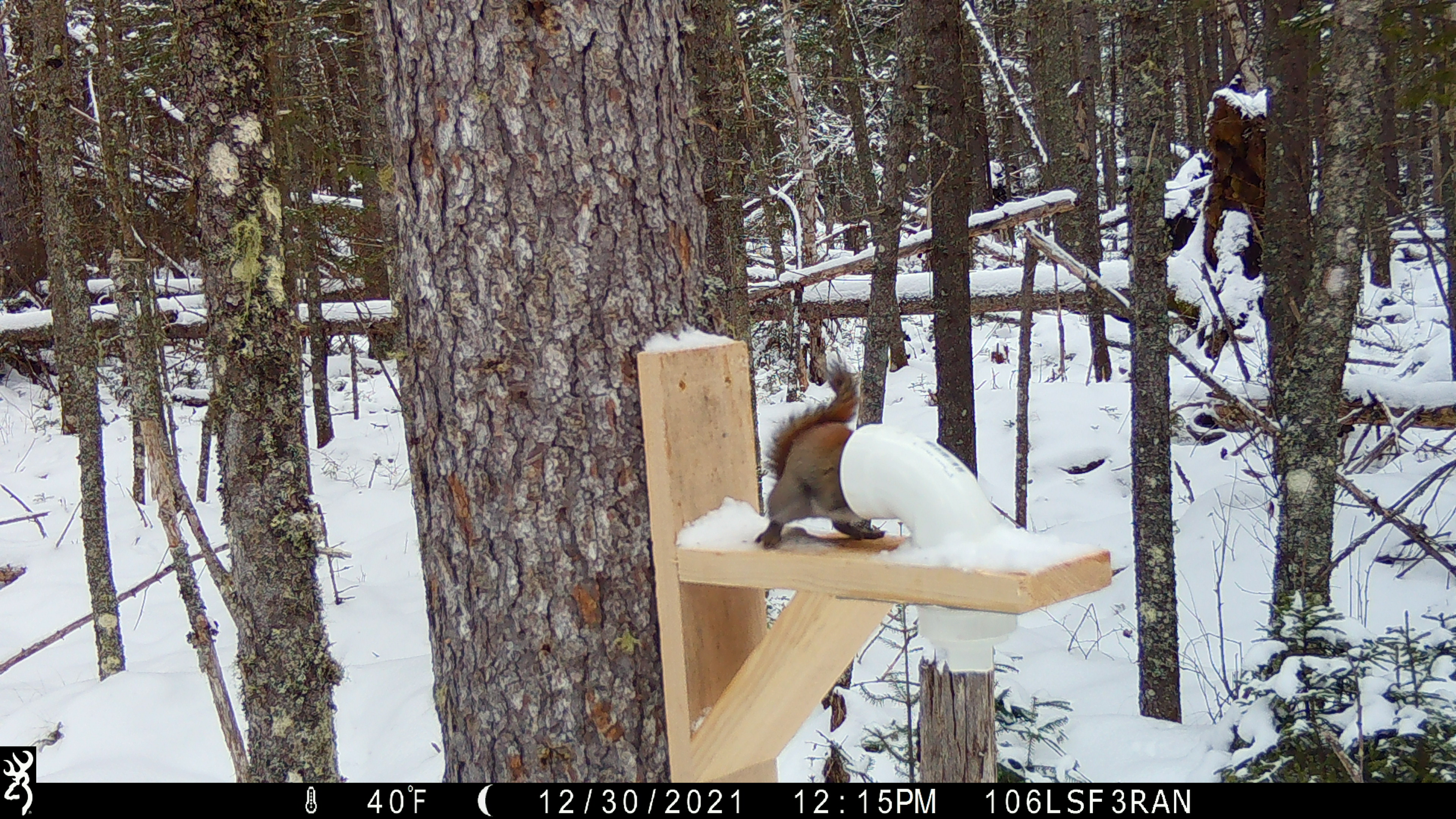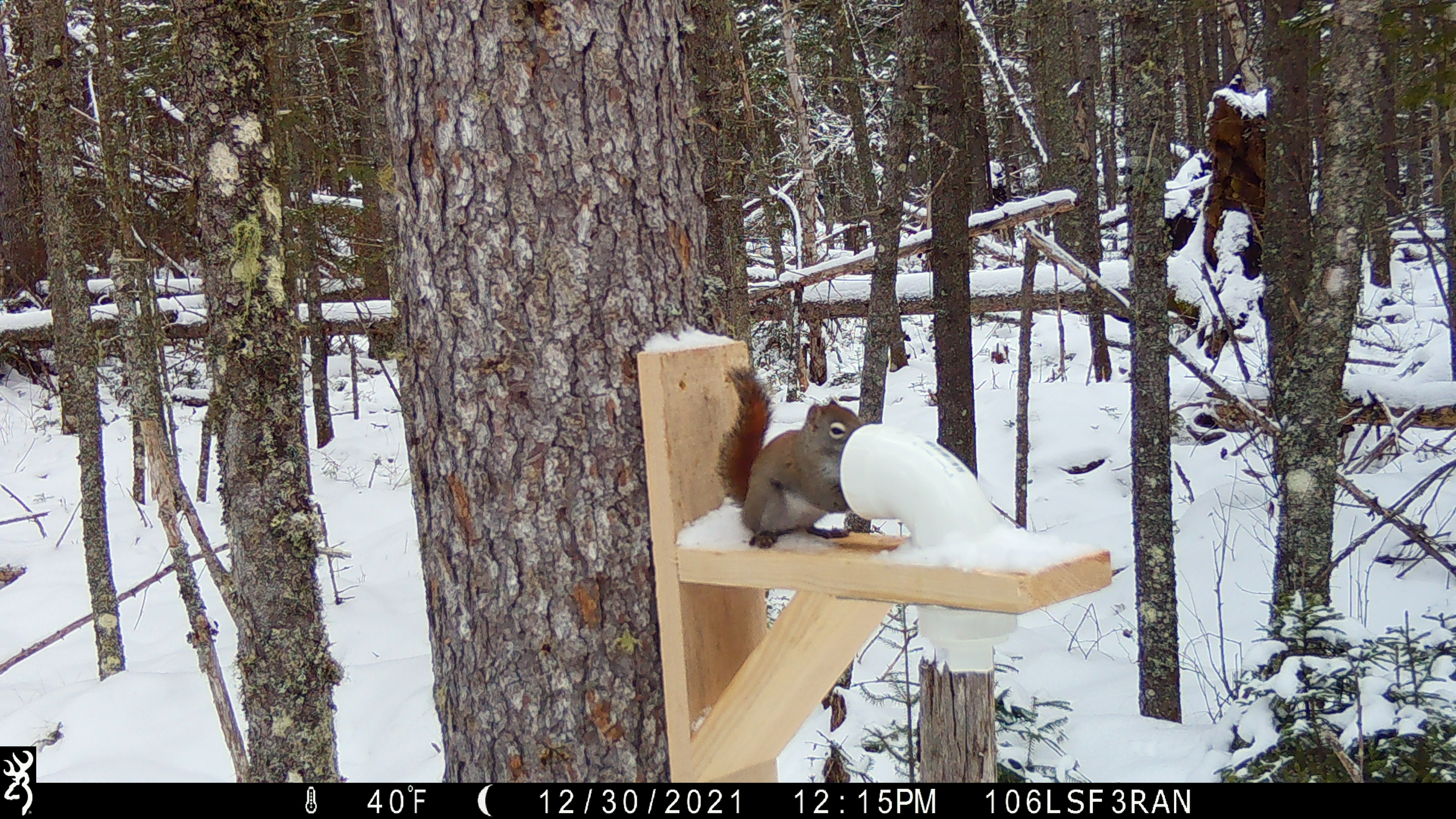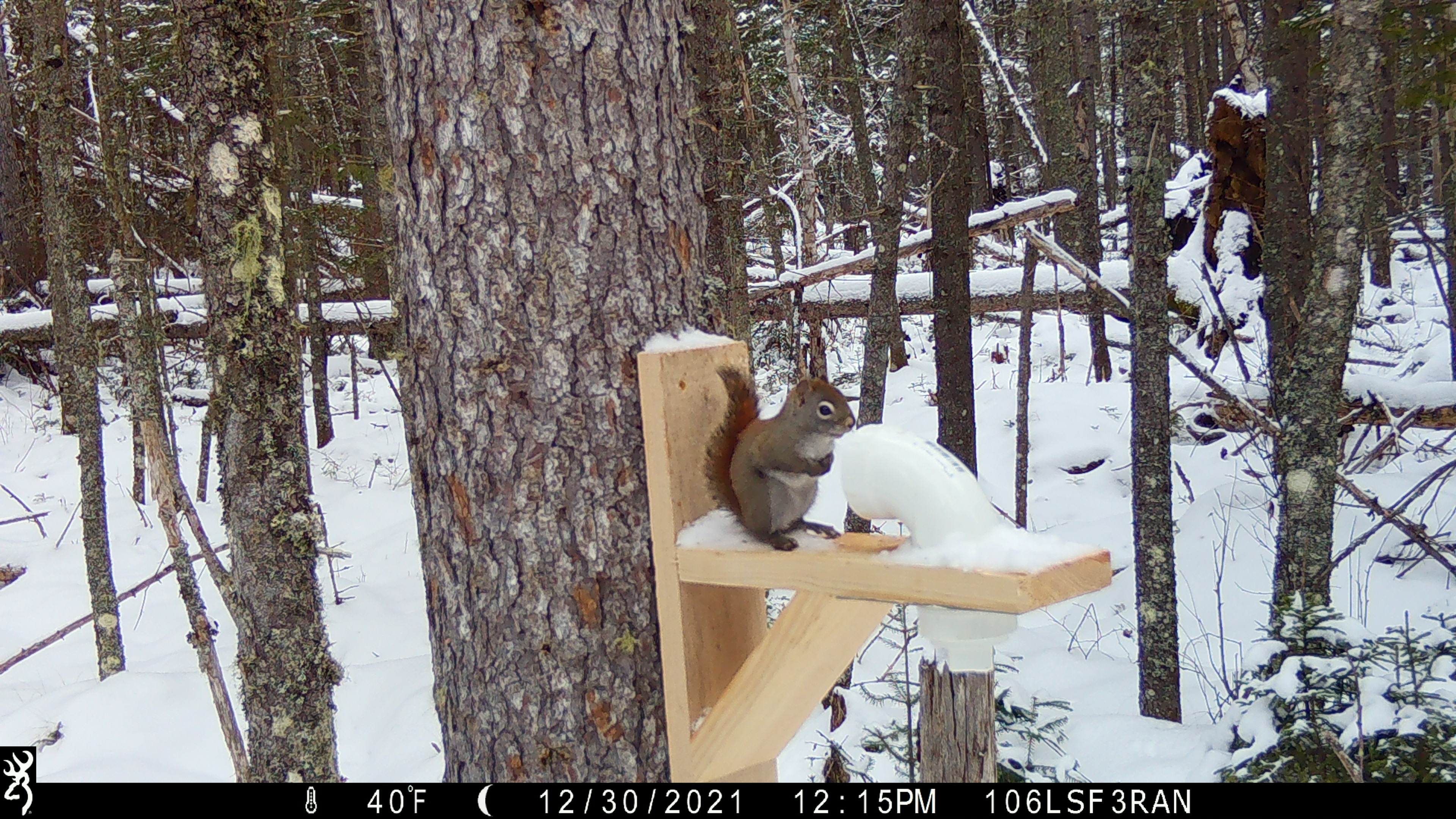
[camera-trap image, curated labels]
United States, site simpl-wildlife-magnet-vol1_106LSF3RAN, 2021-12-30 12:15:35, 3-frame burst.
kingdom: Animalia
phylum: Chordata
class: Mammalia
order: Rodentia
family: Sciuridae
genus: Tamiasciurus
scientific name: Tamiasciurus hudsonicus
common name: red squirrel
Red squirrel (Tamiasciurus hudsonicus).